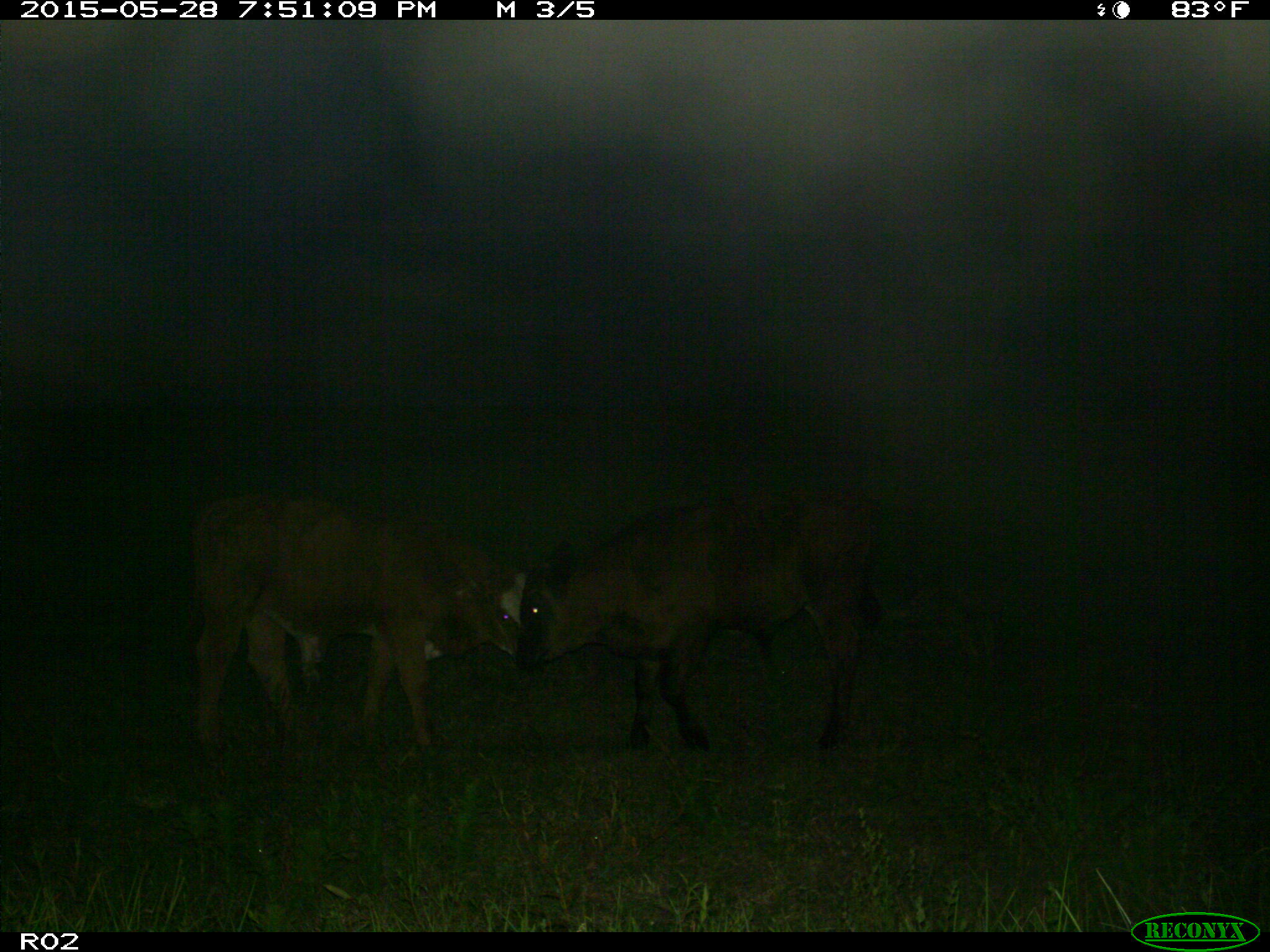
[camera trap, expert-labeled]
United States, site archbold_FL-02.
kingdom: Animalia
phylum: Chordata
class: Mammalia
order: Artiodactyla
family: Bovidae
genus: Bos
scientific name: Bos taurus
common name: domestic cow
Bos taurus (domestic cow).